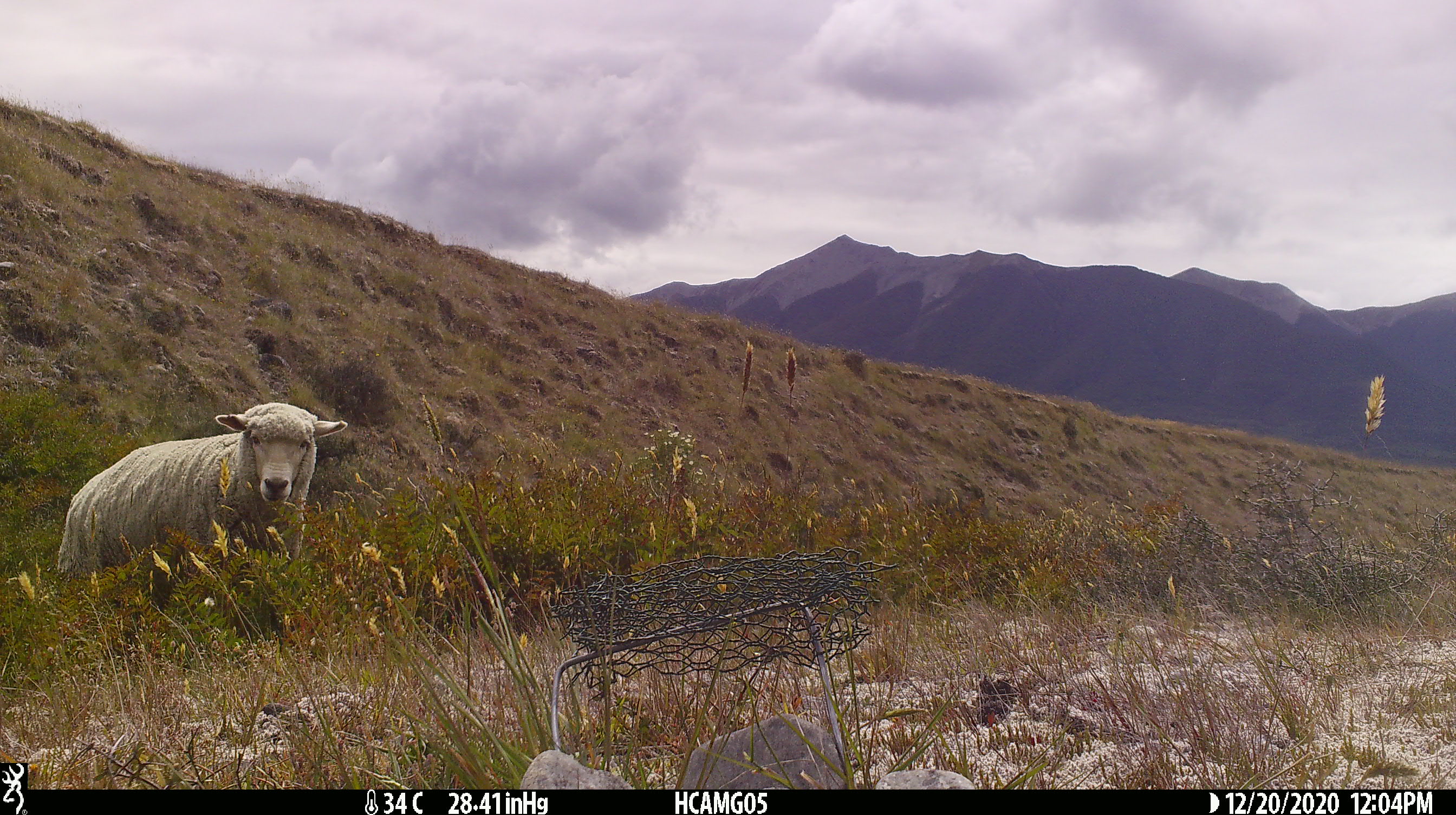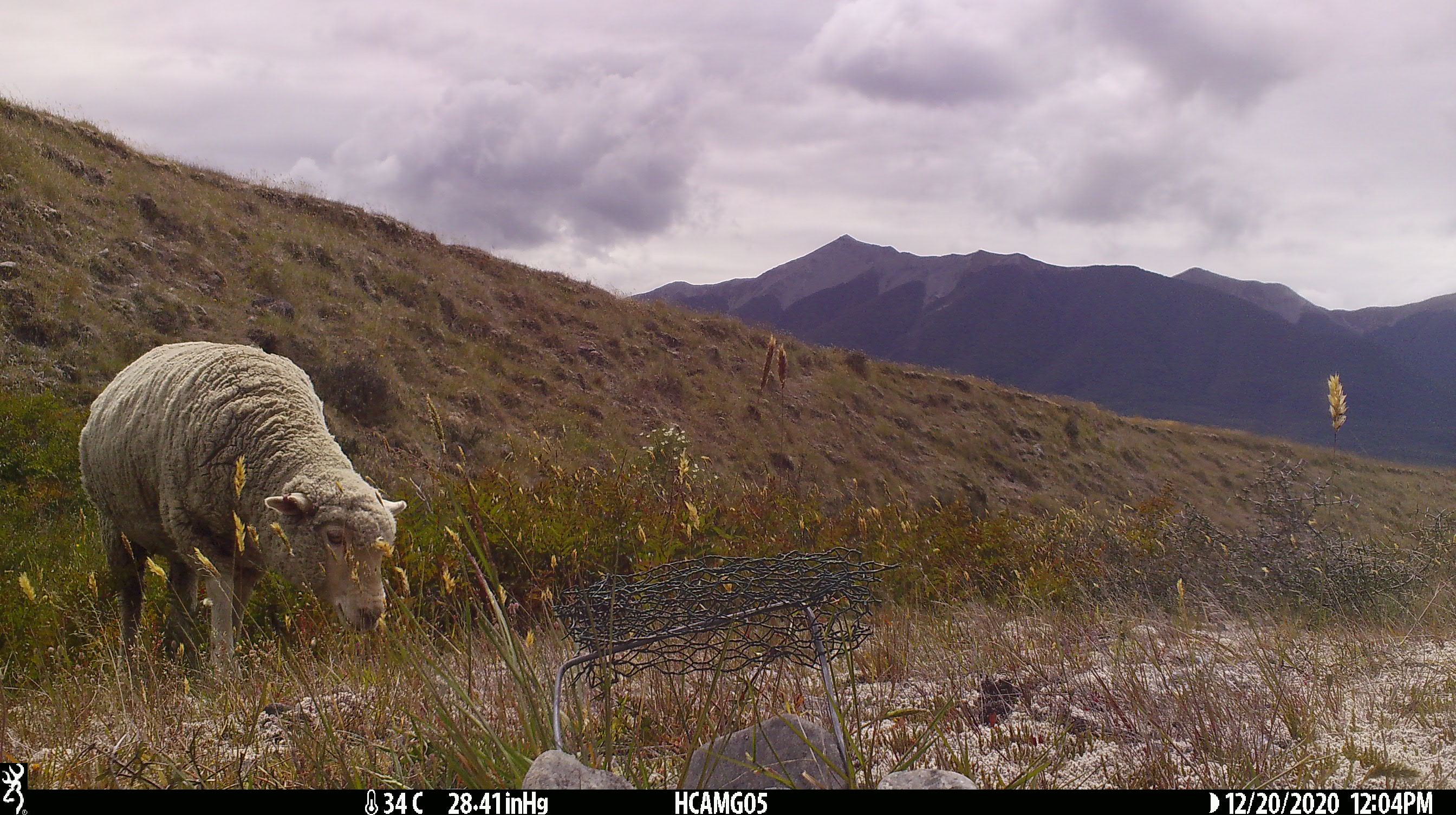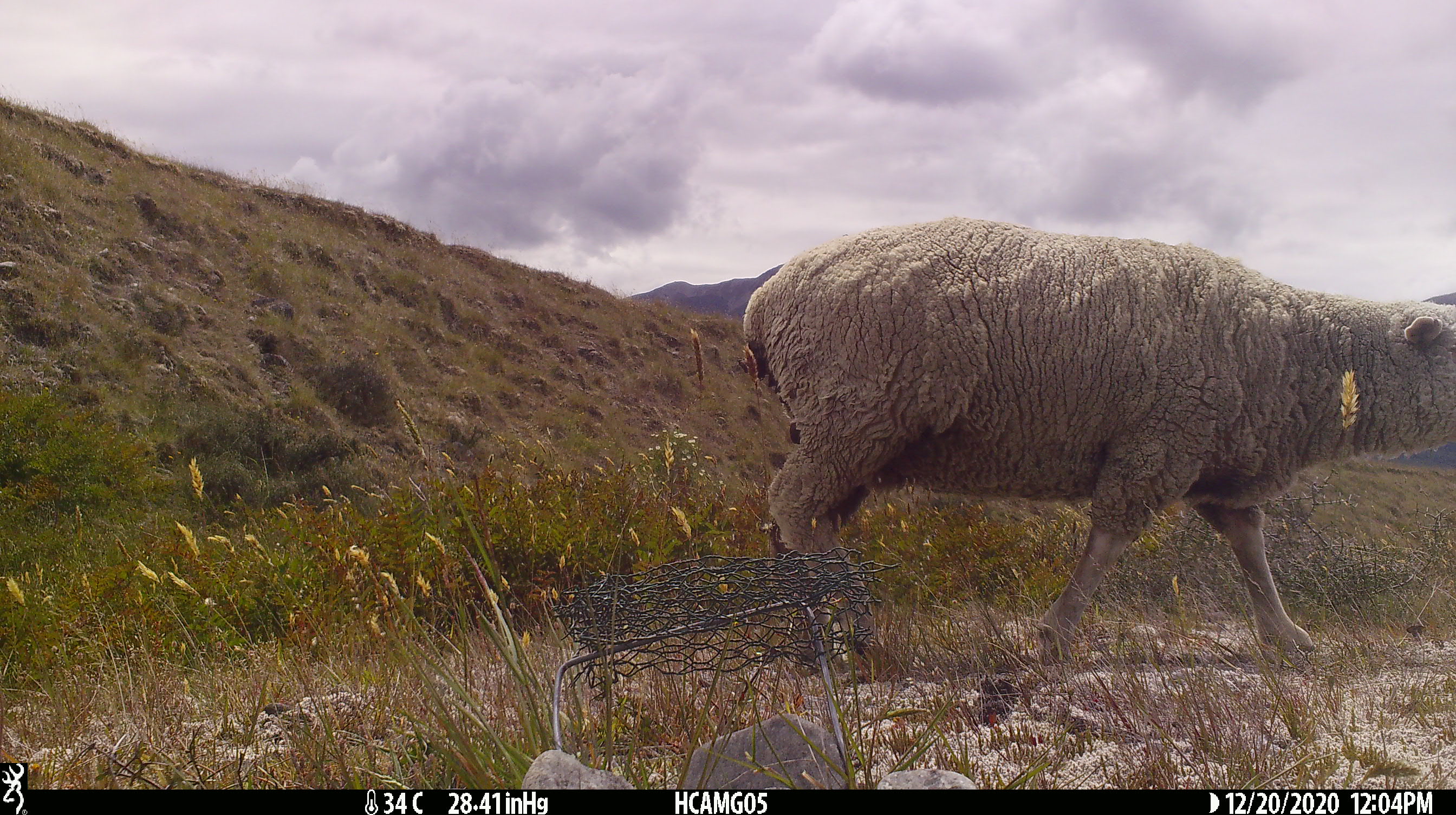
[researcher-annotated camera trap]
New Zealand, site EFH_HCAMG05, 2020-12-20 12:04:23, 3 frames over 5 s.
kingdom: Animalia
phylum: Chordata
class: Mammalia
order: Artiodactyla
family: Bovidae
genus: Ovis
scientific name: Ovis aries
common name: domestic sheep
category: sheep